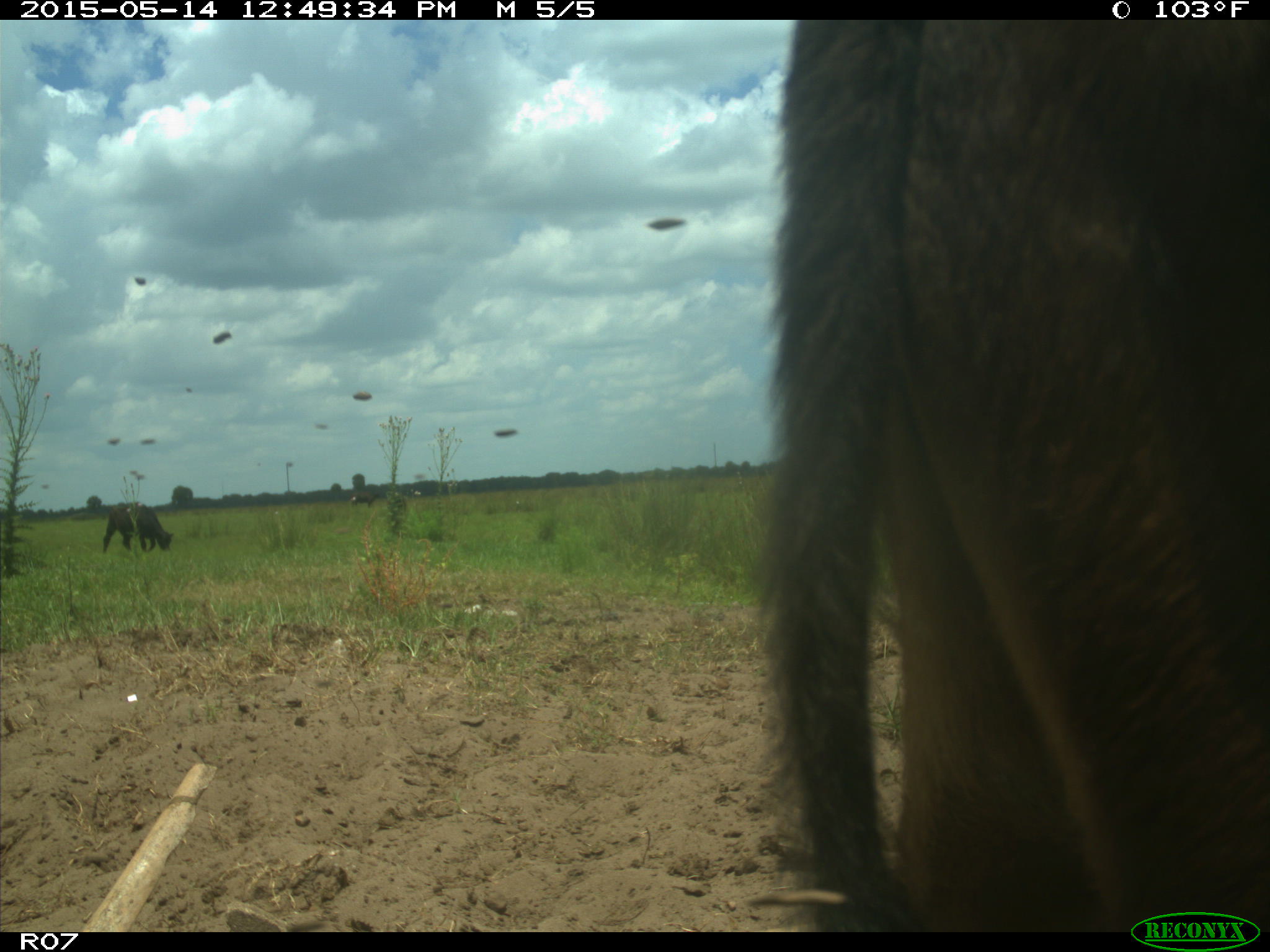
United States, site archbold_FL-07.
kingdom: Animalia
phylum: Chordata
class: Mammalia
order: Artiodactyla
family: Bovidae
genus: Bos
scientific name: Bos taurus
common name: domestic cow